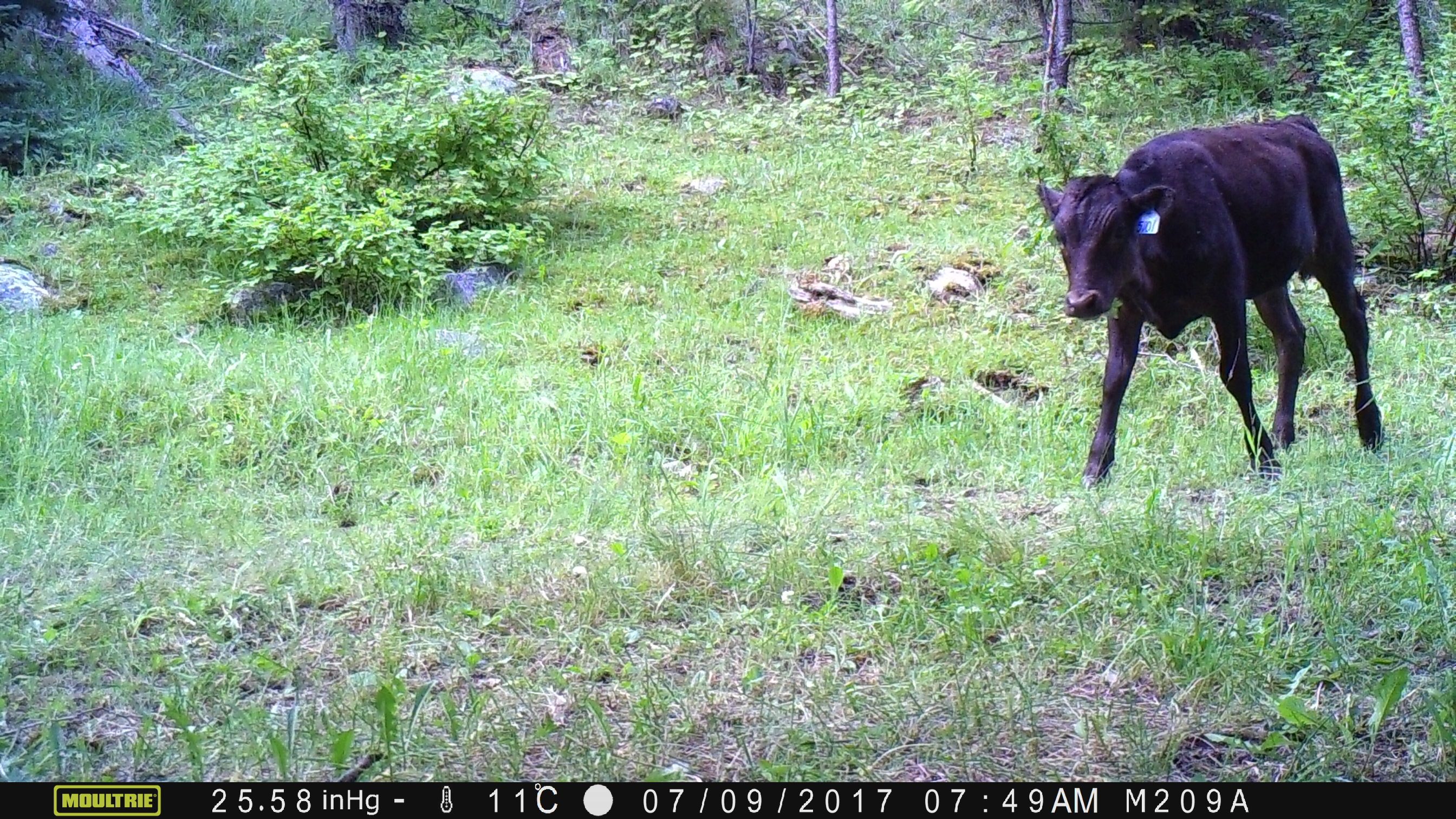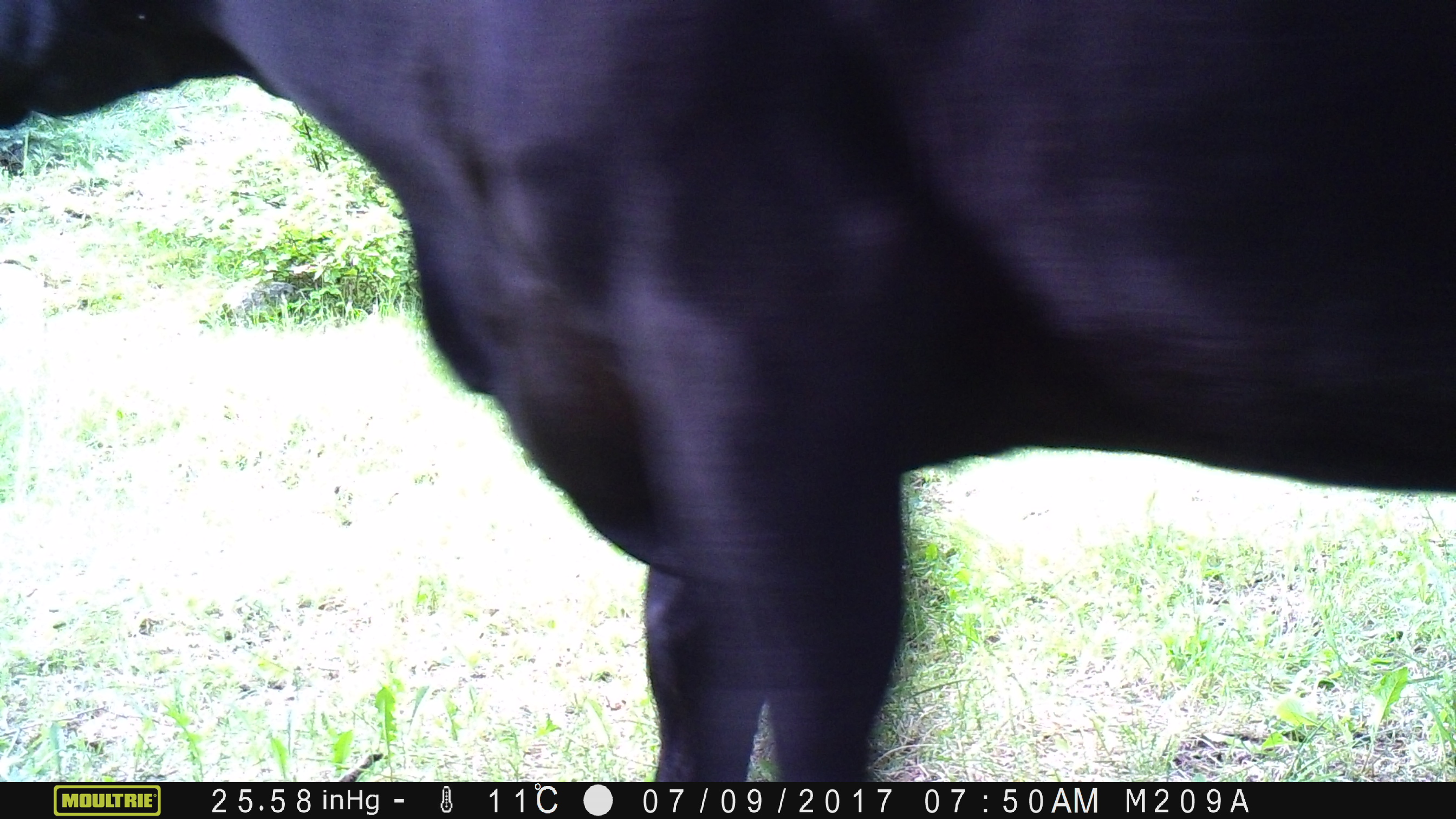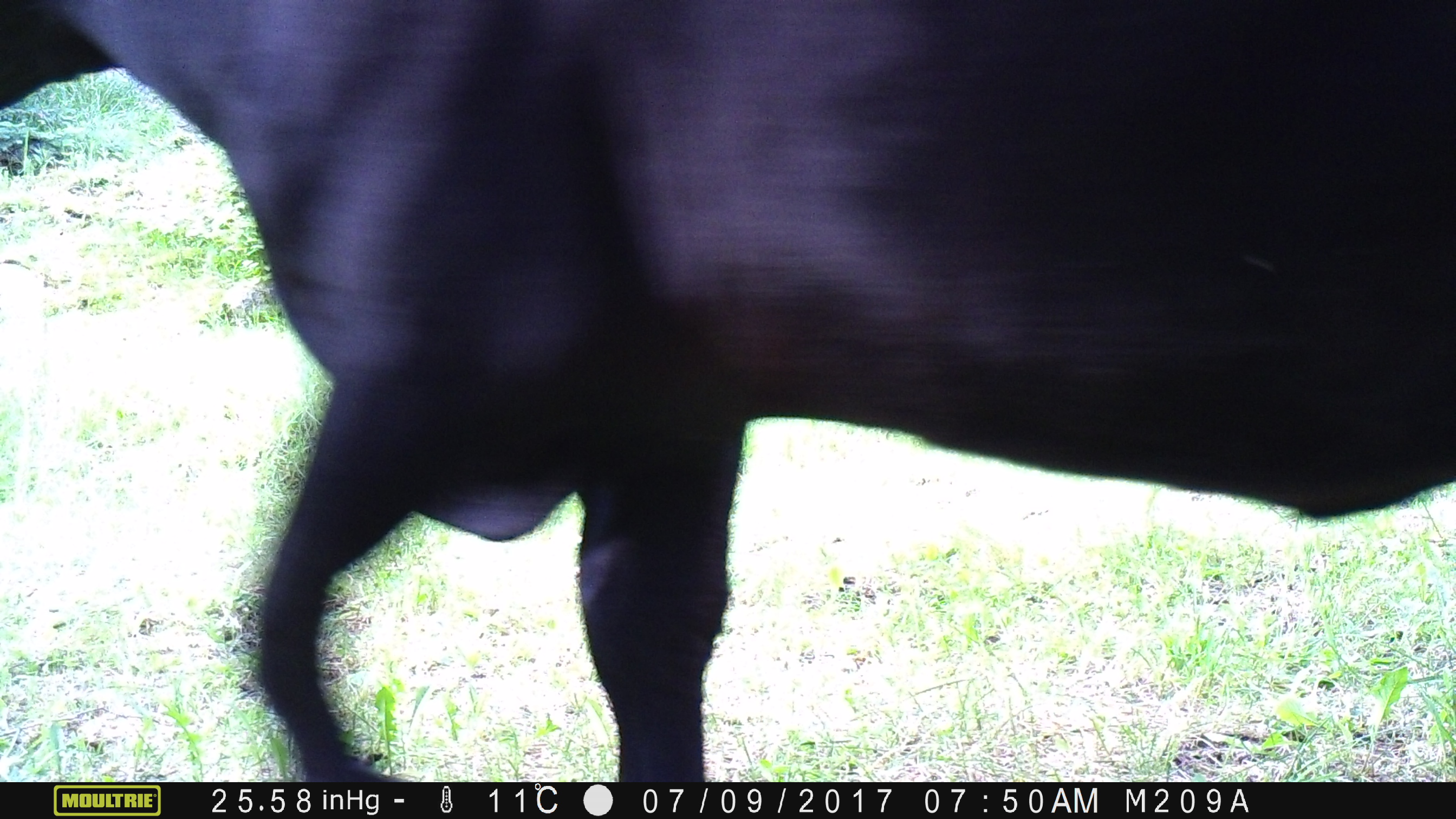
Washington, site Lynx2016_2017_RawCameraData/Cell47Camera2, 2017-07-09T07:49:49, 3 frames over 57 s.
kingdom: Animalia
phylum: Chordata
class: Mammalia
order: Artiodactyla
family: Bovidae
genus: Bos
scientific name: Bos taurus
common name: domestic cattle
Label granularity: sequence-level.